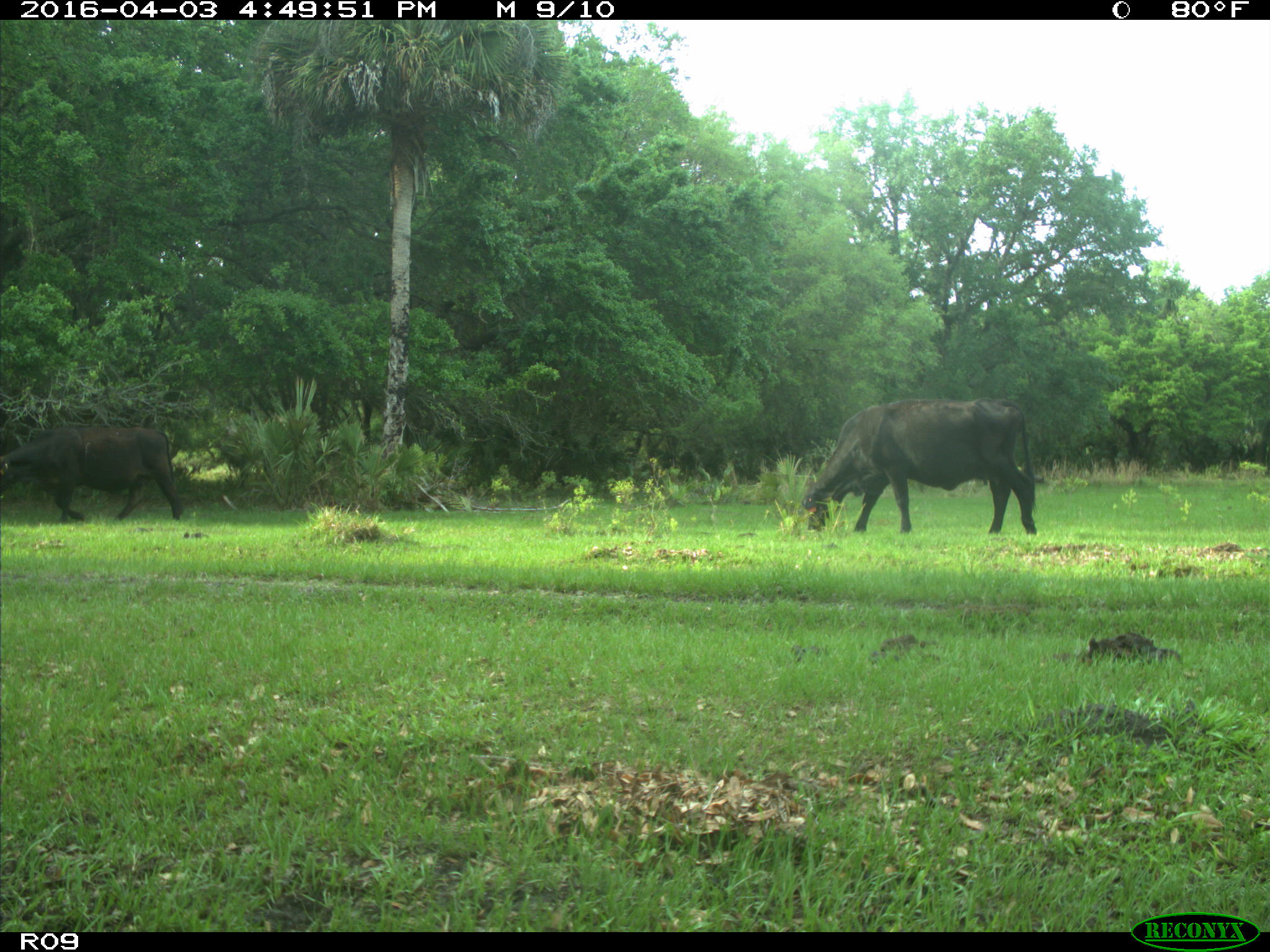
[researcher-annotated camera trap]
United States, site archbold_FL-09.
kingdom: Animalia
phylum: Chordata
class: Mammalia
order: Artiodactyla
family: Bovidae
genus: Bos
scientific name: Bos taurus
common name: domestic cow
Bos taurus (domestic cow).